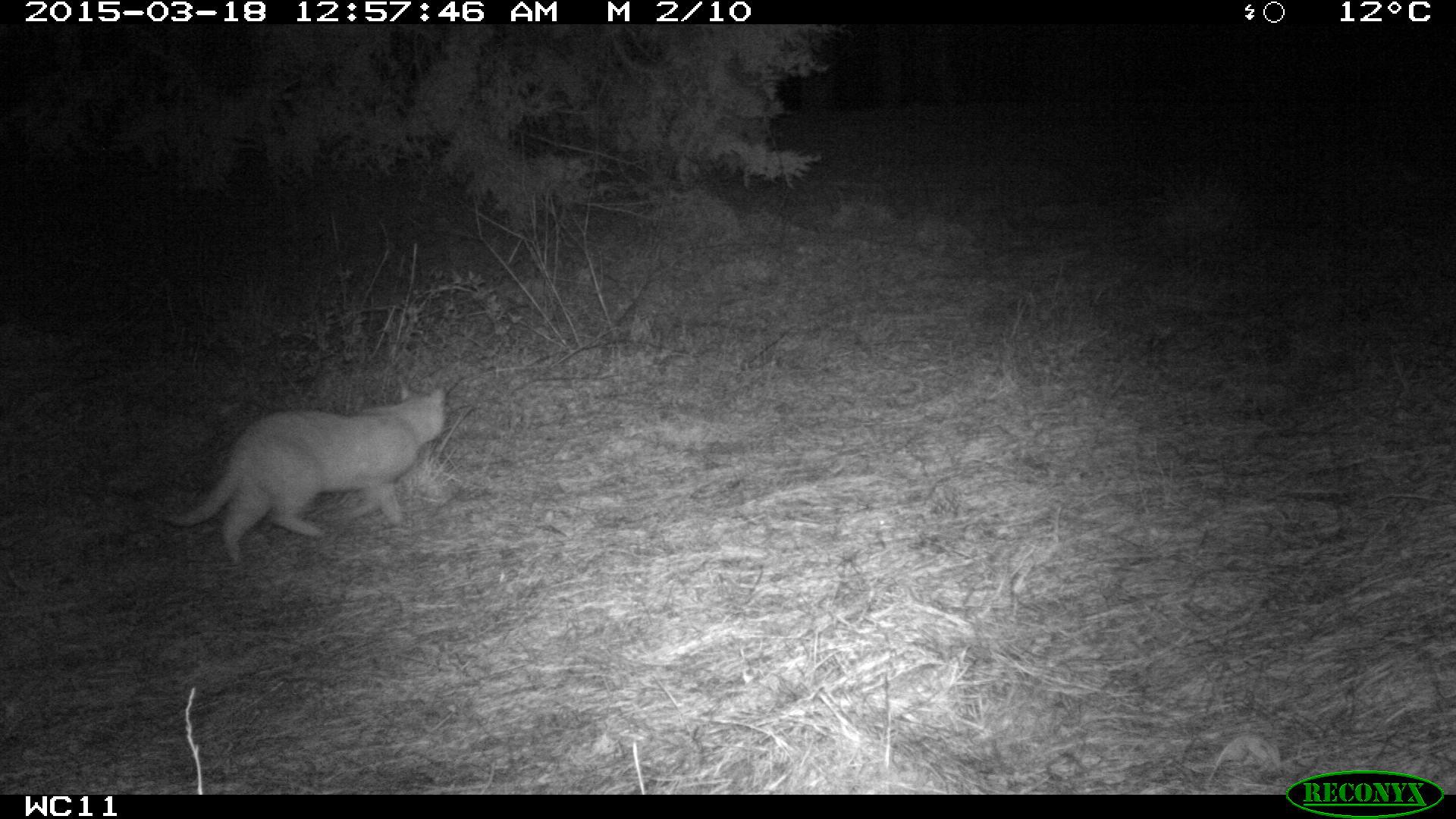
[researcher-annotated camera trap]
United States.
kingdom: Animalia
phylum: Chordata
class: Mammalia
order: Carnivora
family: Felidae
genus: Felis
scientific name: Felis catus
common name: domestic cat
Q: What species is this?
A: Domestic Cat (Felis catus).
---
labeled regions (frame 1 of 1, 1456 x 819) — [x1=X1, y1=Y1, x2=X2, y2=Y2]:
Domestic Cat: [x1=161, y1=375, x2=460, y2=587]